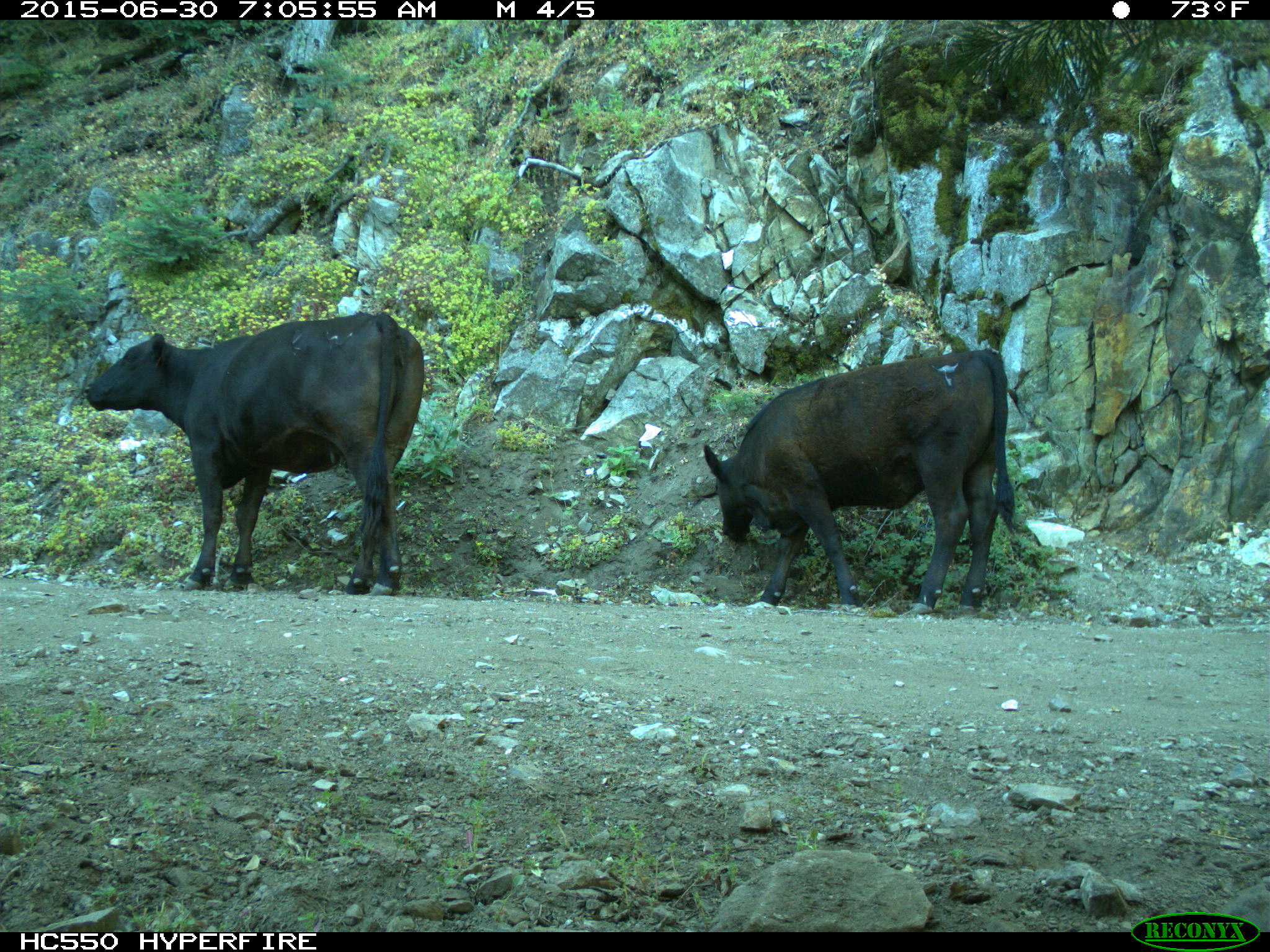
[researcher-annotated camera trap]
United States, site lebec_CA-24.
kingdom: Animalia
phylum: Chordata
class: Mammalia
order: Artiodactyla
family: Bovidae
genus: Bos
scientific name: Bos taurus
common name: domestic cow